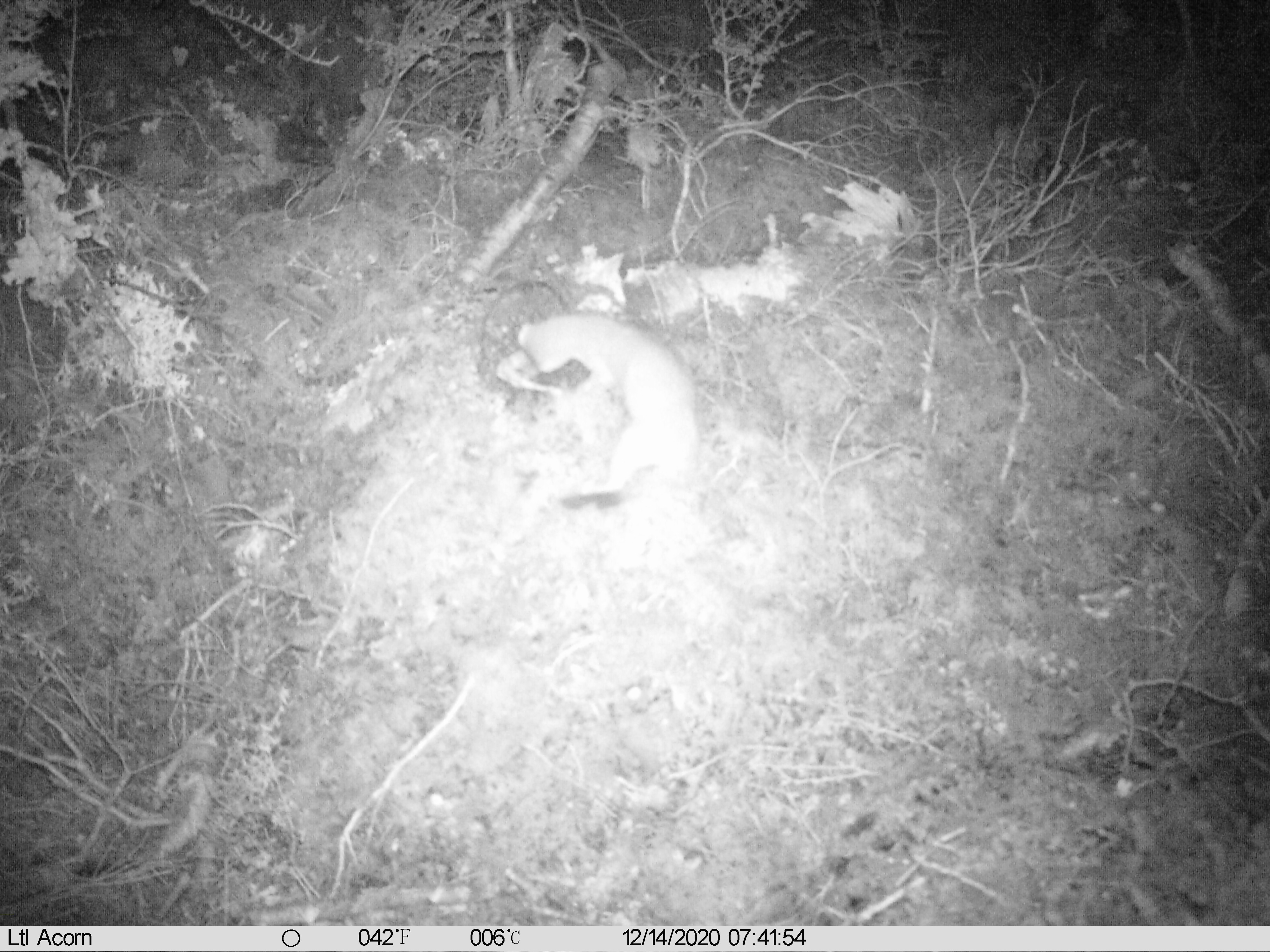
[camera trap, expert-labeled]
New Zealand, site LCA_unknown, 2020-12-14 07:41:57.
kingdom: Animalia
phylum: Chordata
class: Mammalia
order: Carnivora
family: Mustelidae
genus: Mustela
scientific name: Mustela erminea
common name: stoat